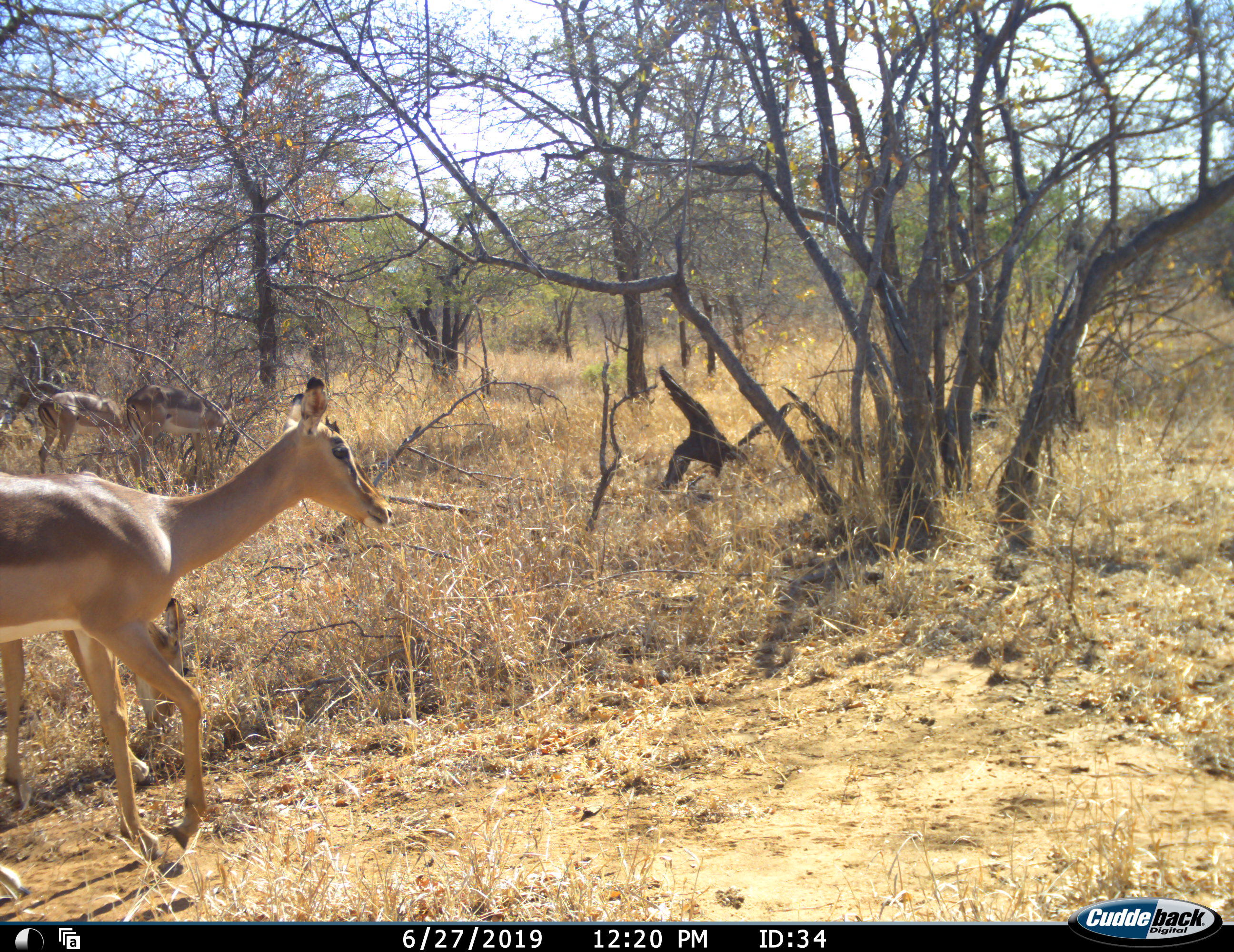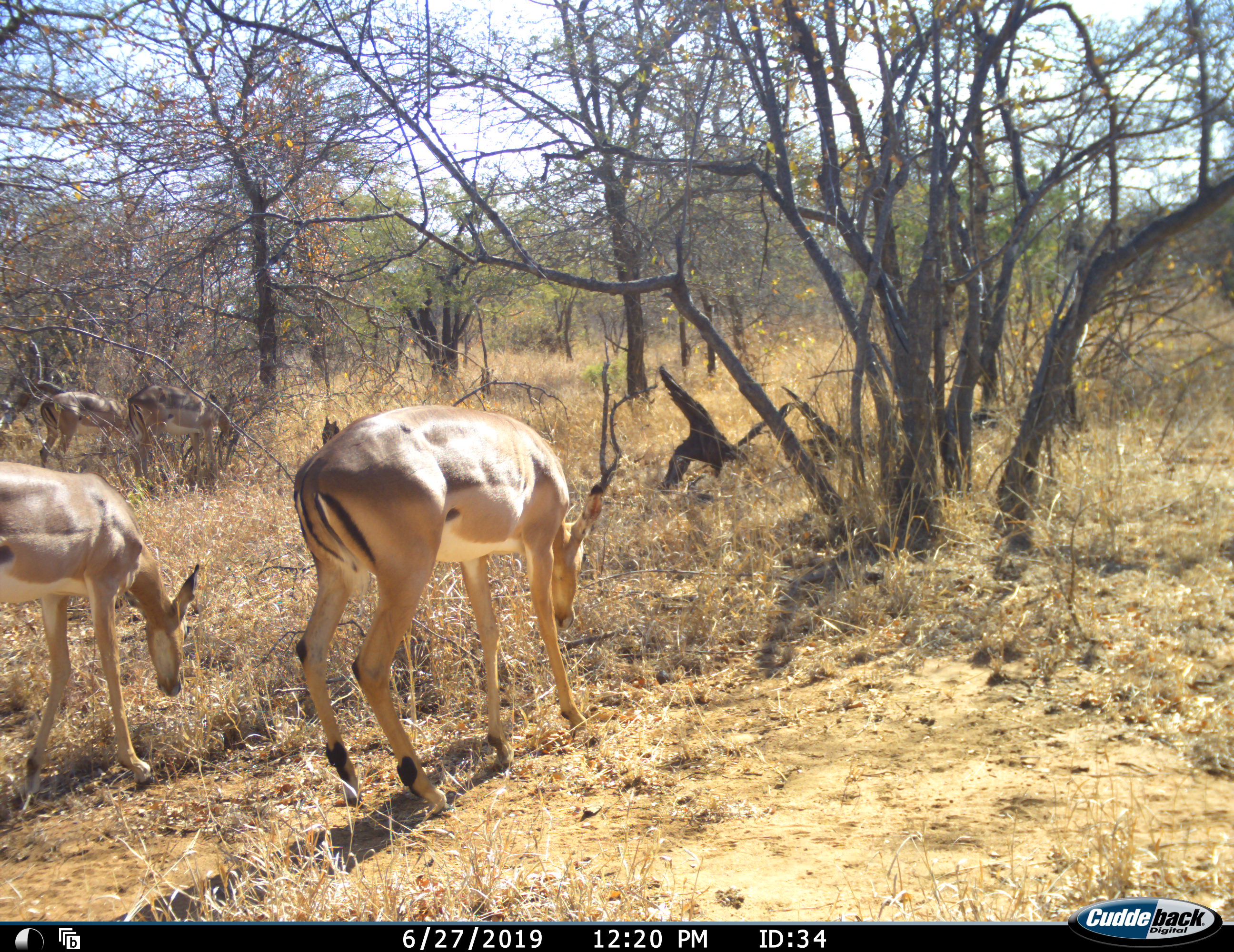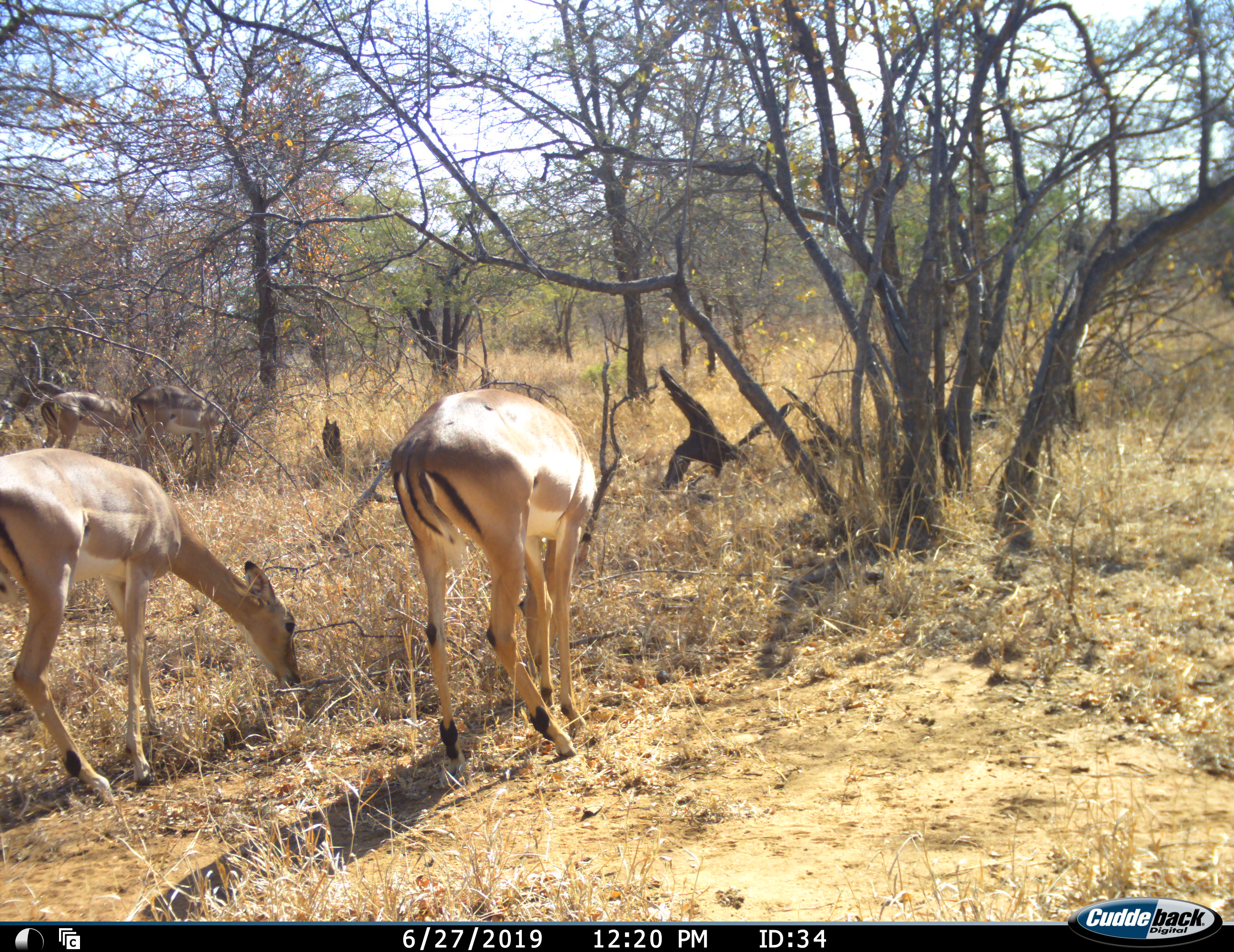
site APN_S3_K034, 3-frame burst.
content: unidentified animal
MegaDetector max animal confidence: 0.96